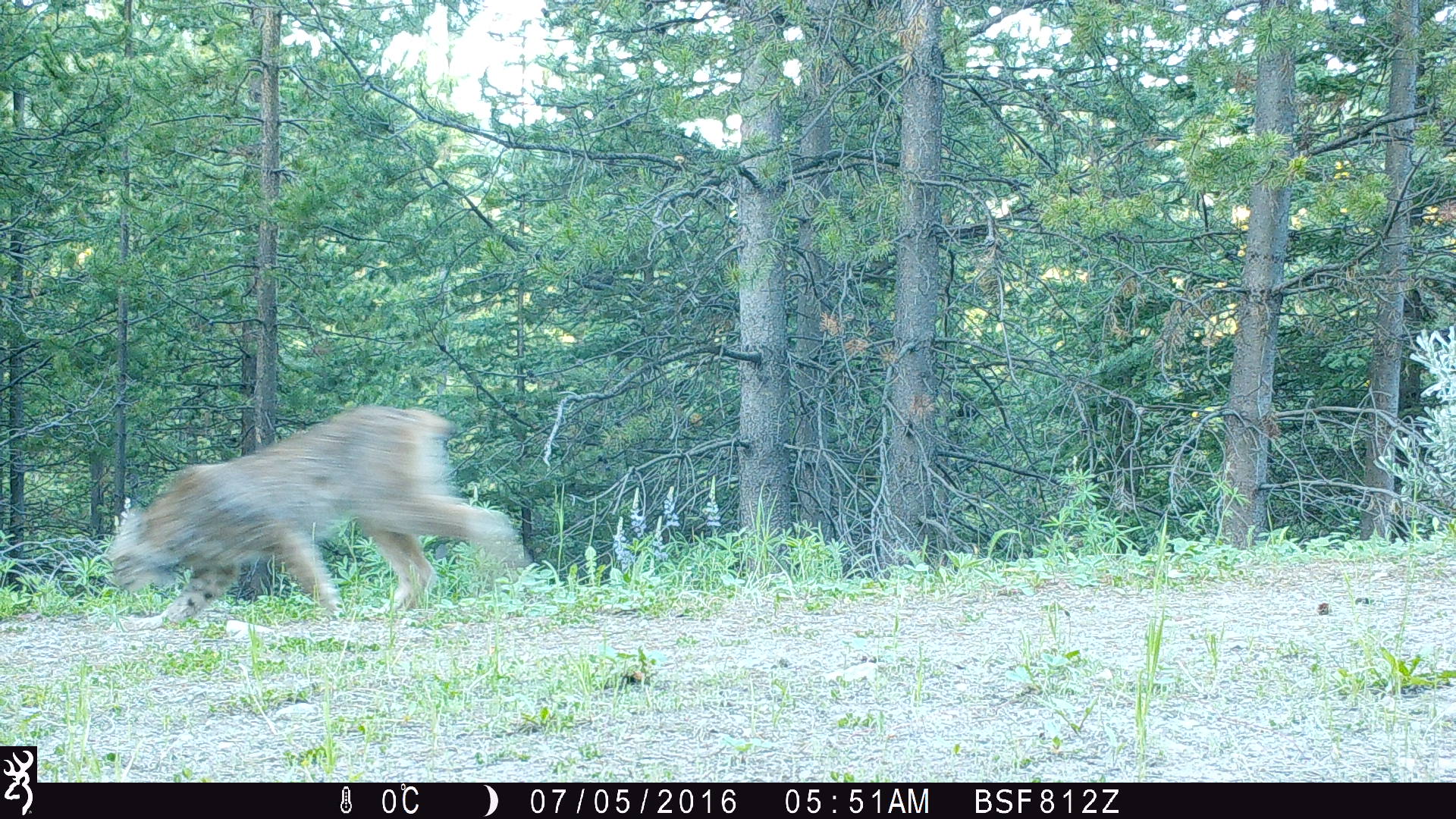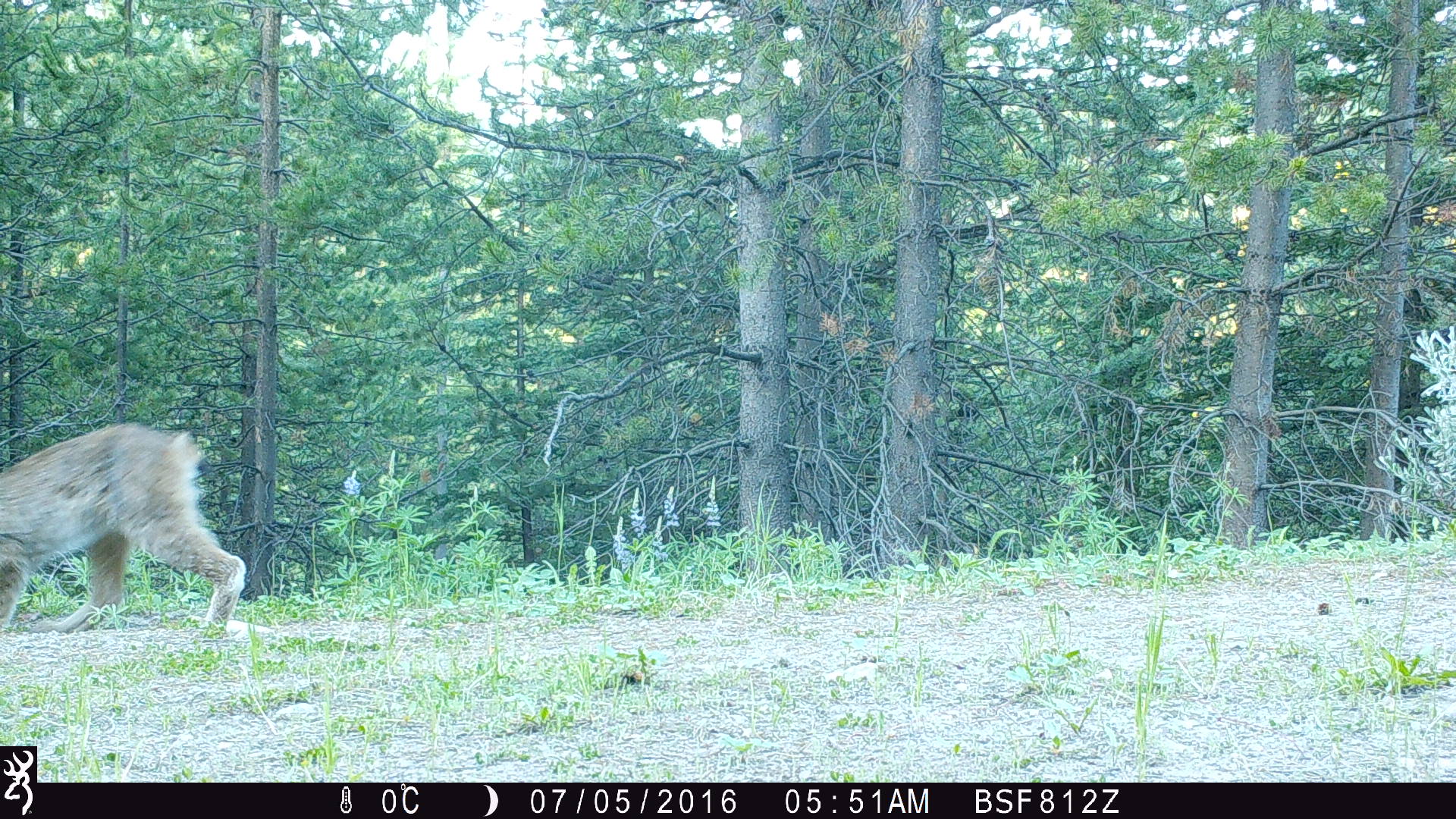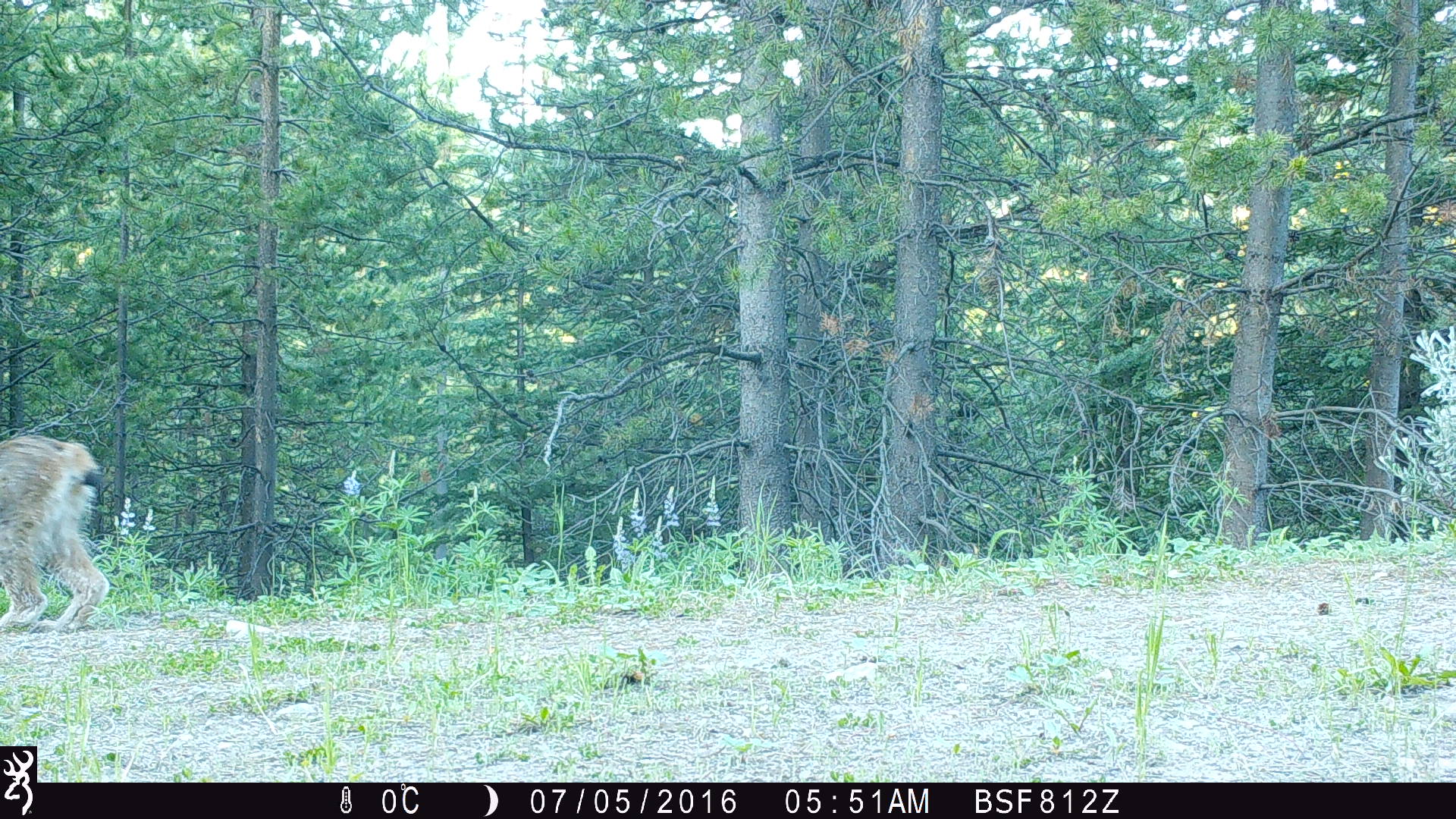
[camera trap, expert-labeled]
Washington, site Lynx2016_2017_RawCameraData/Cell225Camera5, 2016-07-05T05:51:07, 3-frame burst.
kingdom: Animalia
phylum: Chordata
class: Mammalia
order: Carnivora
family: Felidae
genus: Lynx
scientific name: Lynx canadensis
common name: canada lynx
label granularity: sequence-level